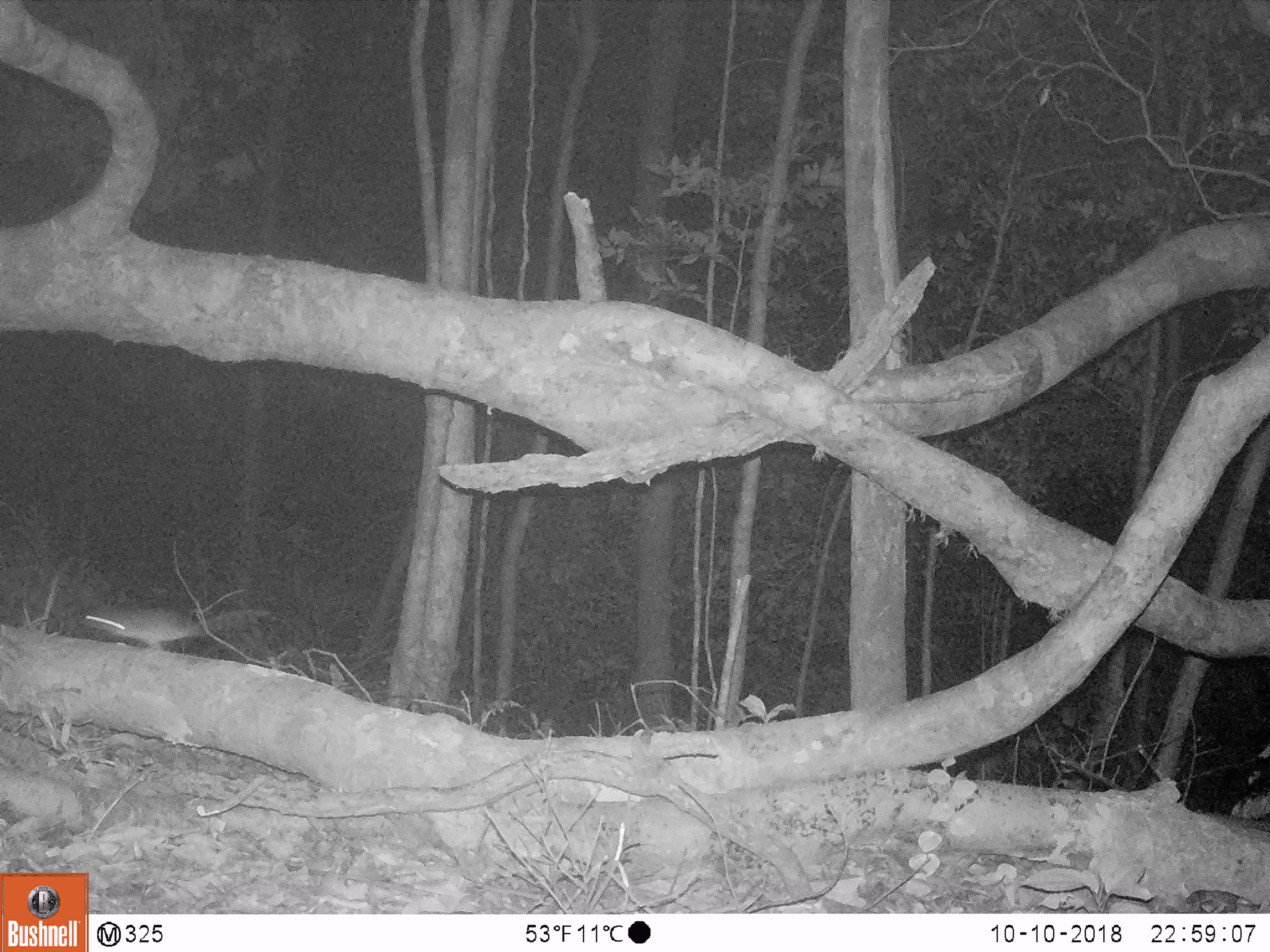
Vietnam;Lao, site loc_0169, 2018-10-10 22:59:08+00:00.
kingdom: Animalia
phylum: Chordata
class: Mammalia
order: Rodentia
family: Muridae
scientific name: Muridae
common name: old-world mice and rats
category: unidentified murid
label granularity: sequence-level